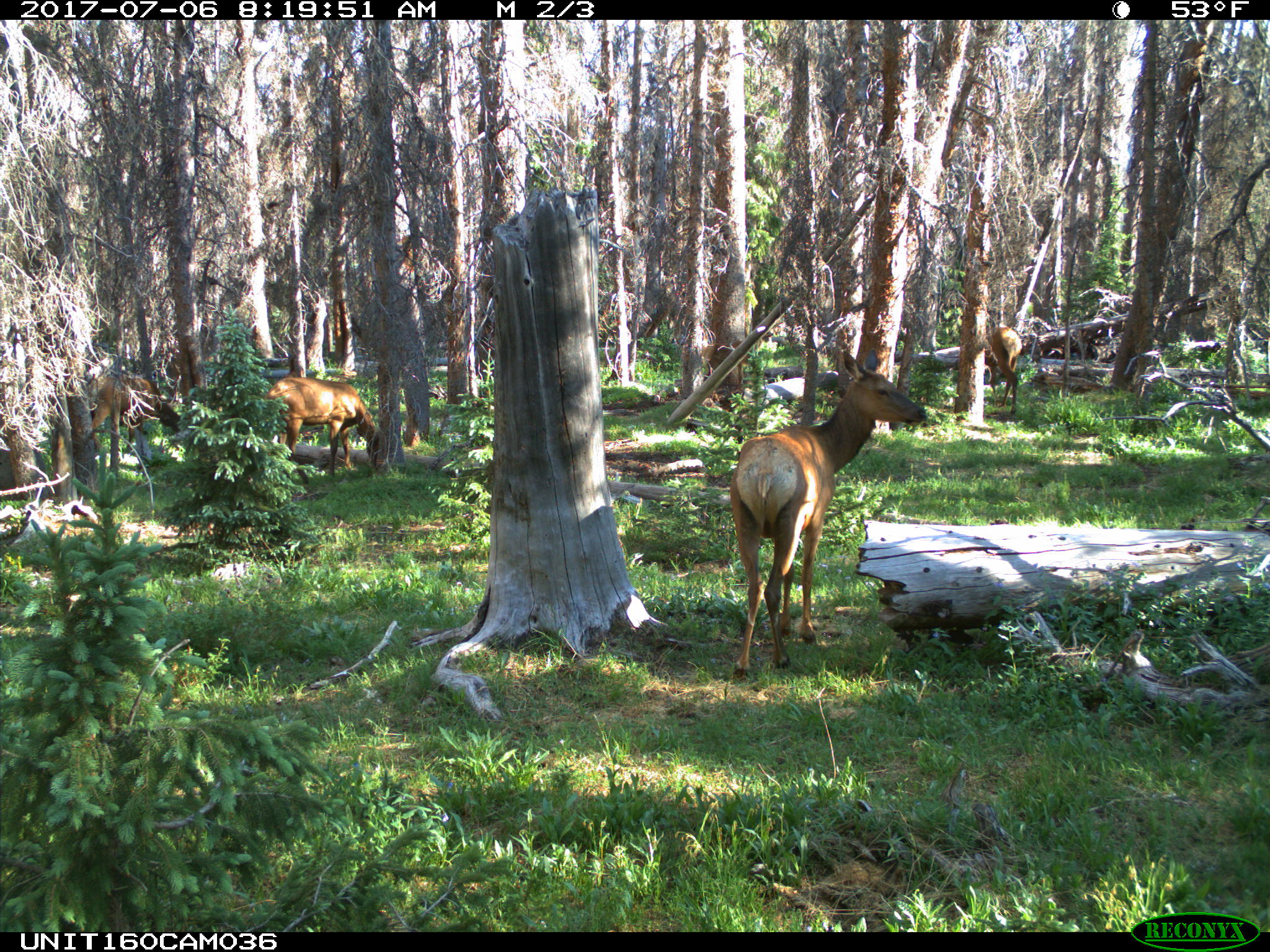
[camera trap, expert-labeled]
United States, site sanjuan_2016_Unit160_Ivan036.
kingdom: Animalia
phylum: Chordata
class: Mammalia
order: Artiodactyla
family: Cervidae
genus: Cervus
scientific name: Cervus elaphus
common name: red deer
Cervus elaphus (red deer).